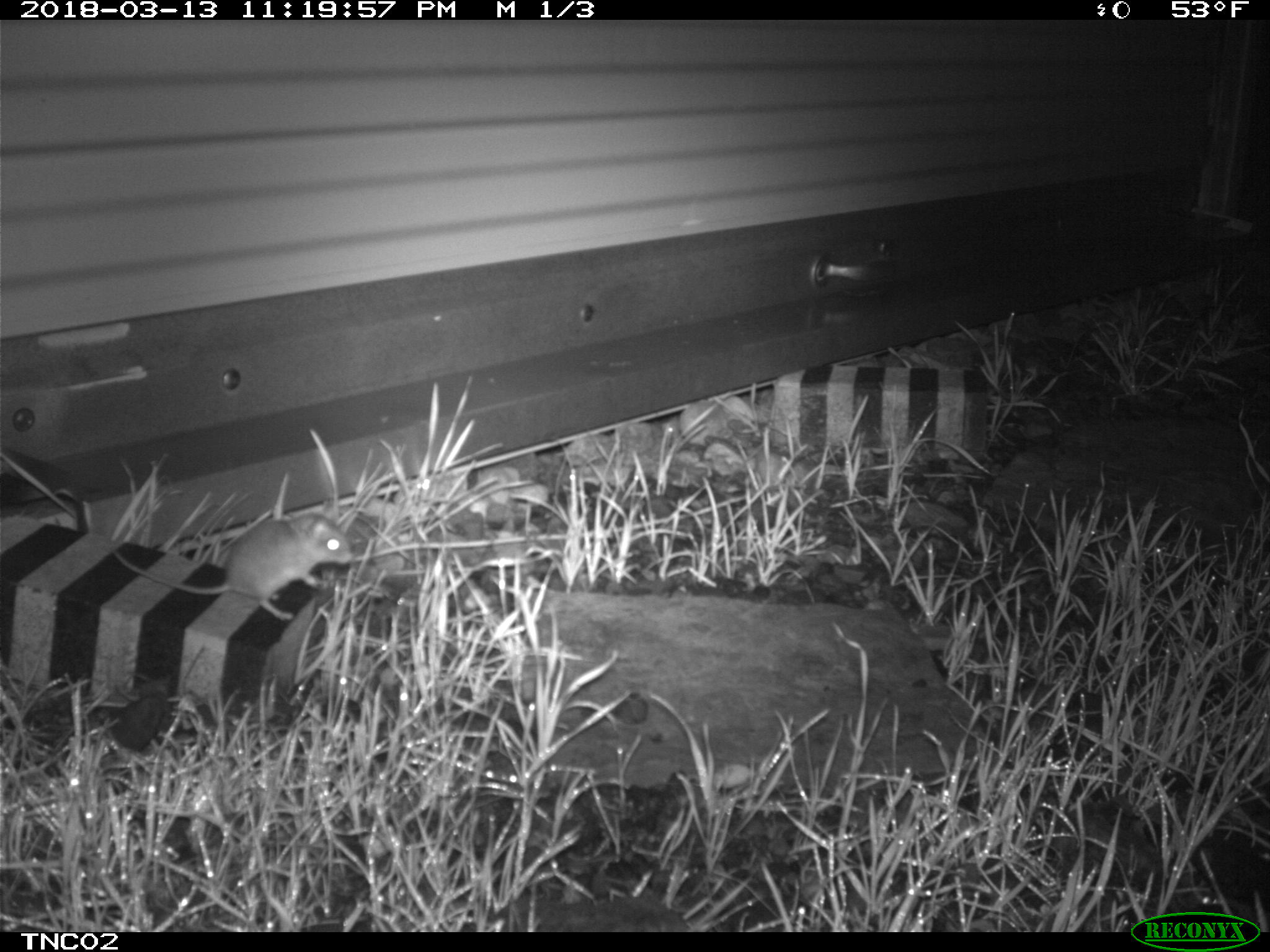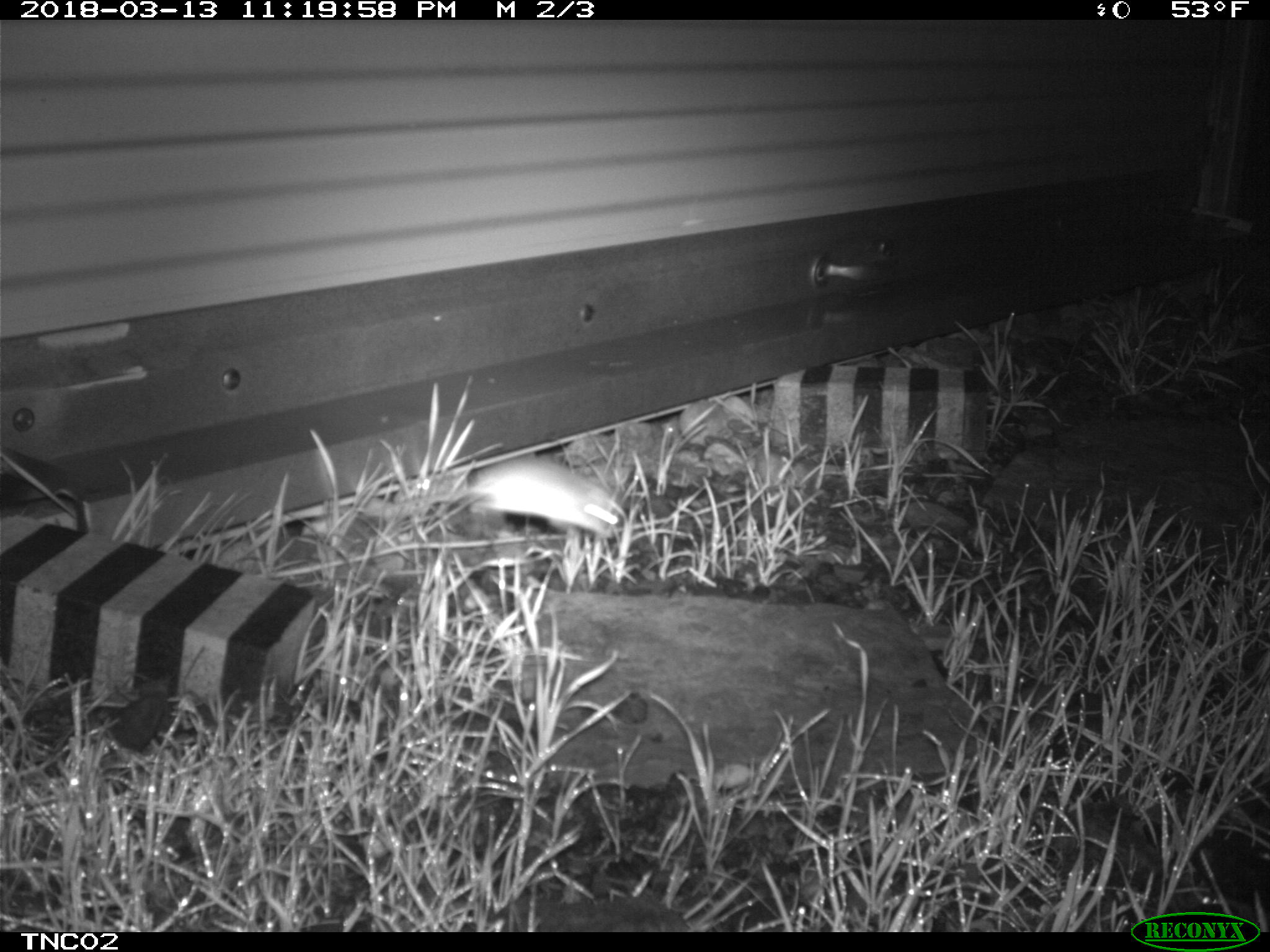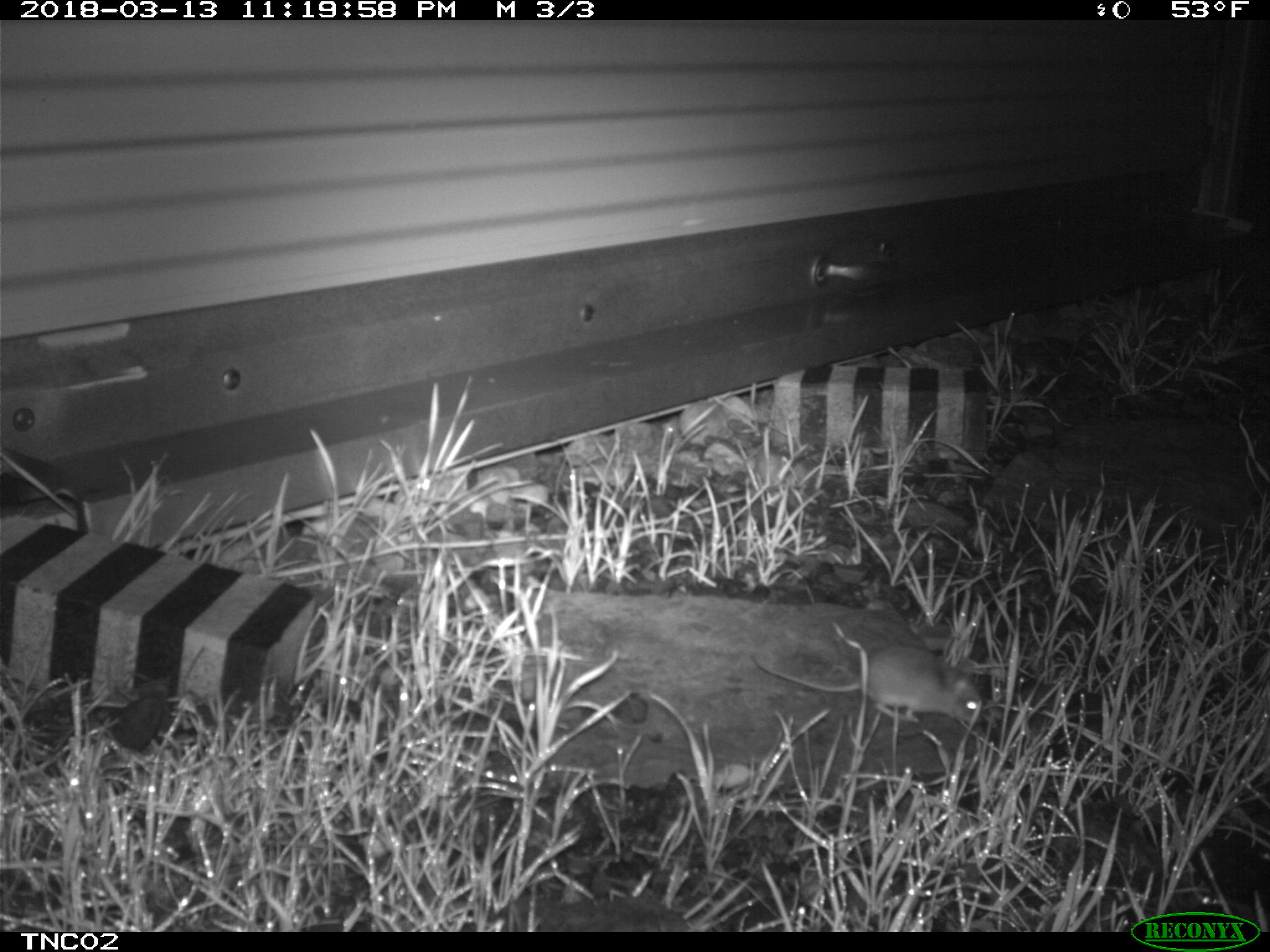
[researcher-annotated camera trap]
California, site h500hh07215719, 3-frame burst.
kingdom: Animalia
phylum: Chordata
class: Mammalia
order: Rodentia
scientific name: Rodentia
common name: rodent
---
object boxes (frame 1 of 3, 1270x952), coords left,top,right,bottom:
rodent: 112,513,355,622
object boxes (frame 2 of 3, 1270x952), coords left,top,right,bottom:
rodent: 470,456,624,537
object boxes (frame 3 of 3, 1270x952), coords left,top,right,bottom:
rodent: 750,643,985,725